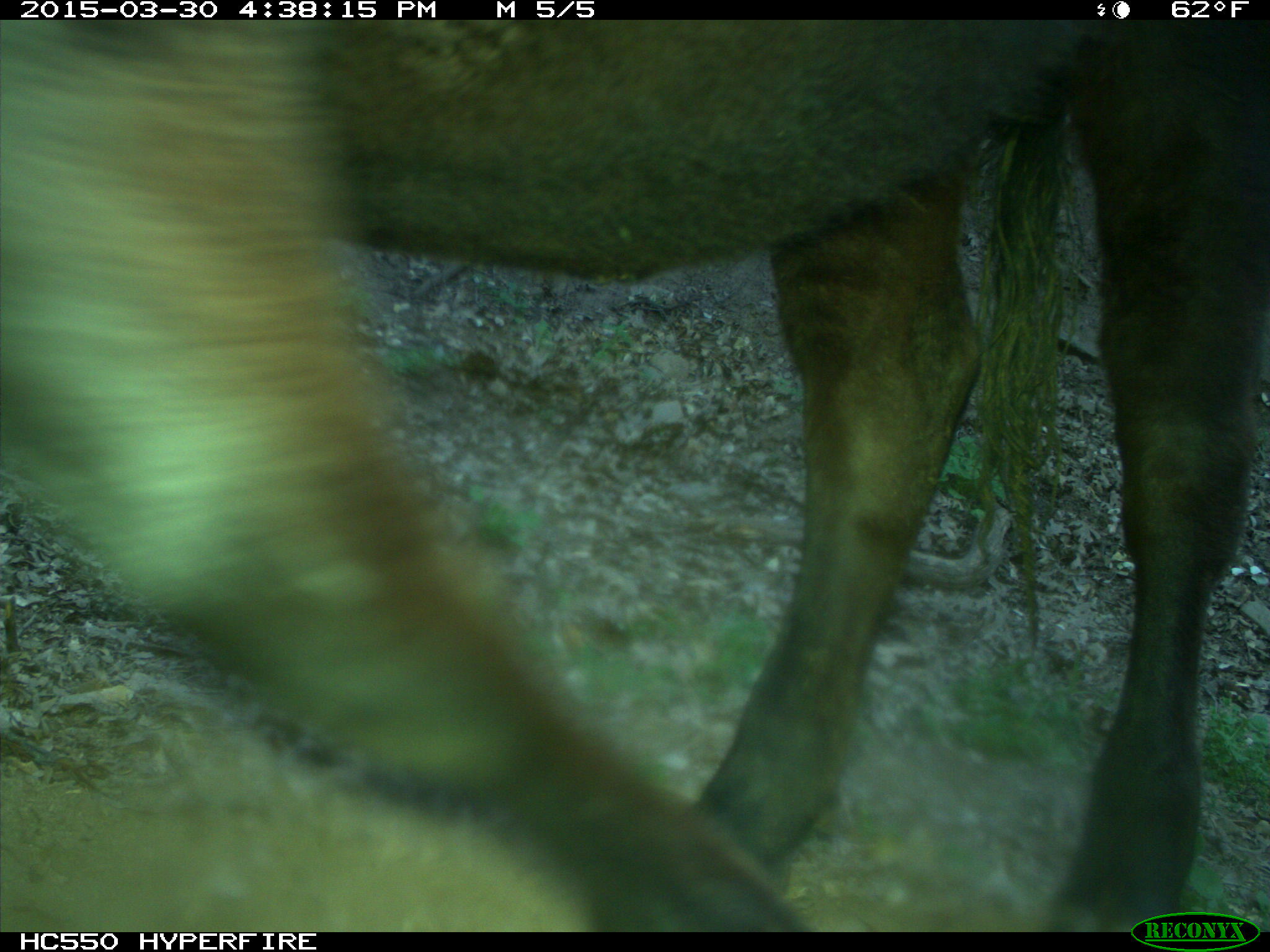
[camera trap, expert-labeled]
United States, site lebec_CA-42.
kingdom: Animalia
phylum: Chordata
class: Mammalia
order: Artiodactyla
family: Bovidae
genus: Bos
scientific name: Bos taurus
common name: domestic cow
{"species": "Bos taurus (domestic cow)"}